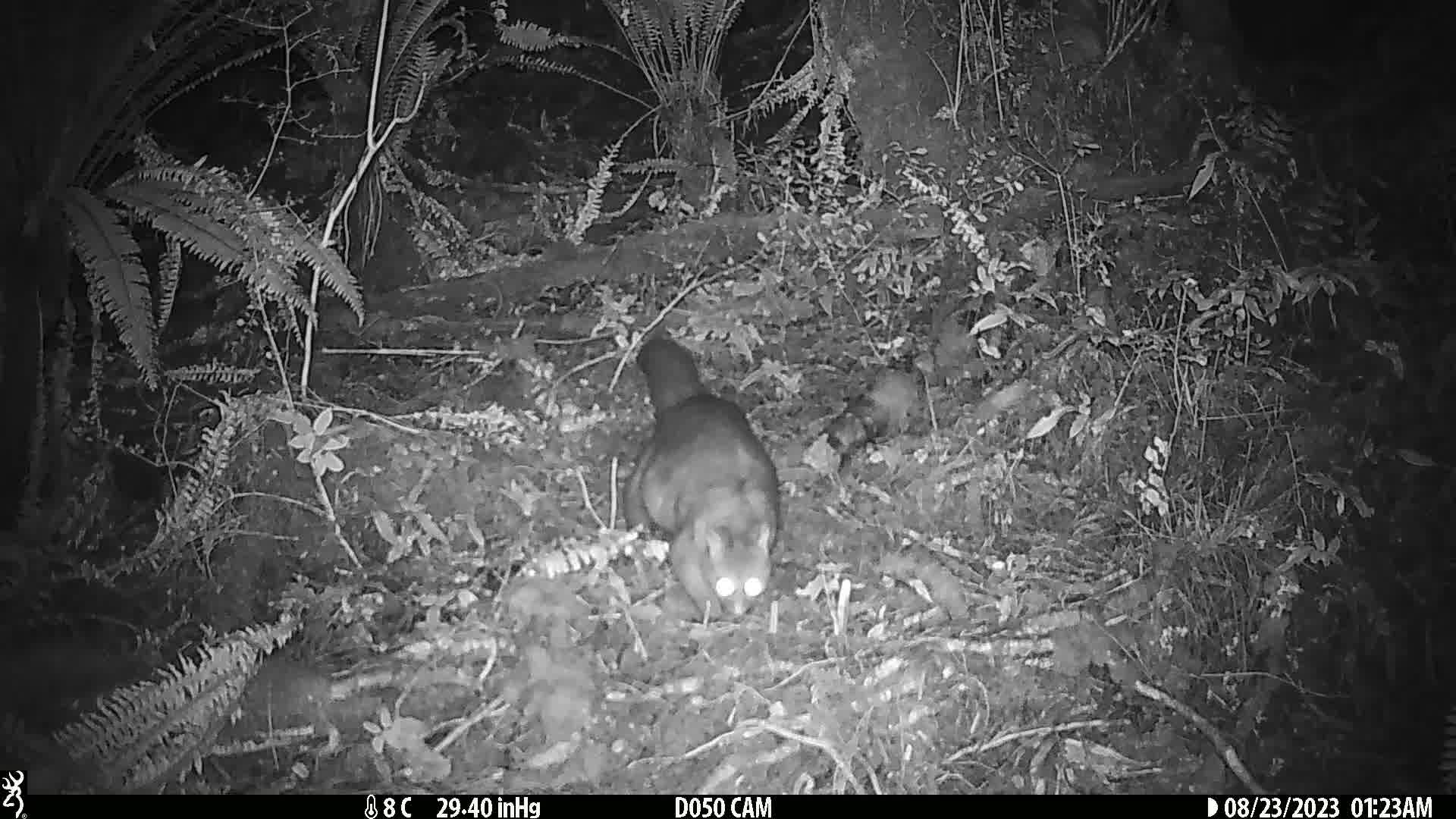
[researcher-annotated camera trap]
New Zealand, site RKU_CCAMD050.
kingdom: Animalia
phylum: Chordata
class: Mammalia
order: Diprotodontia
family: Phalangeridae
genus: Trichosurus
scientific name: Trichosurus vulpecula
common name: common brushtail possum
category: possum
Possum (common brushtail possum) (Trichosurus vulpecula).